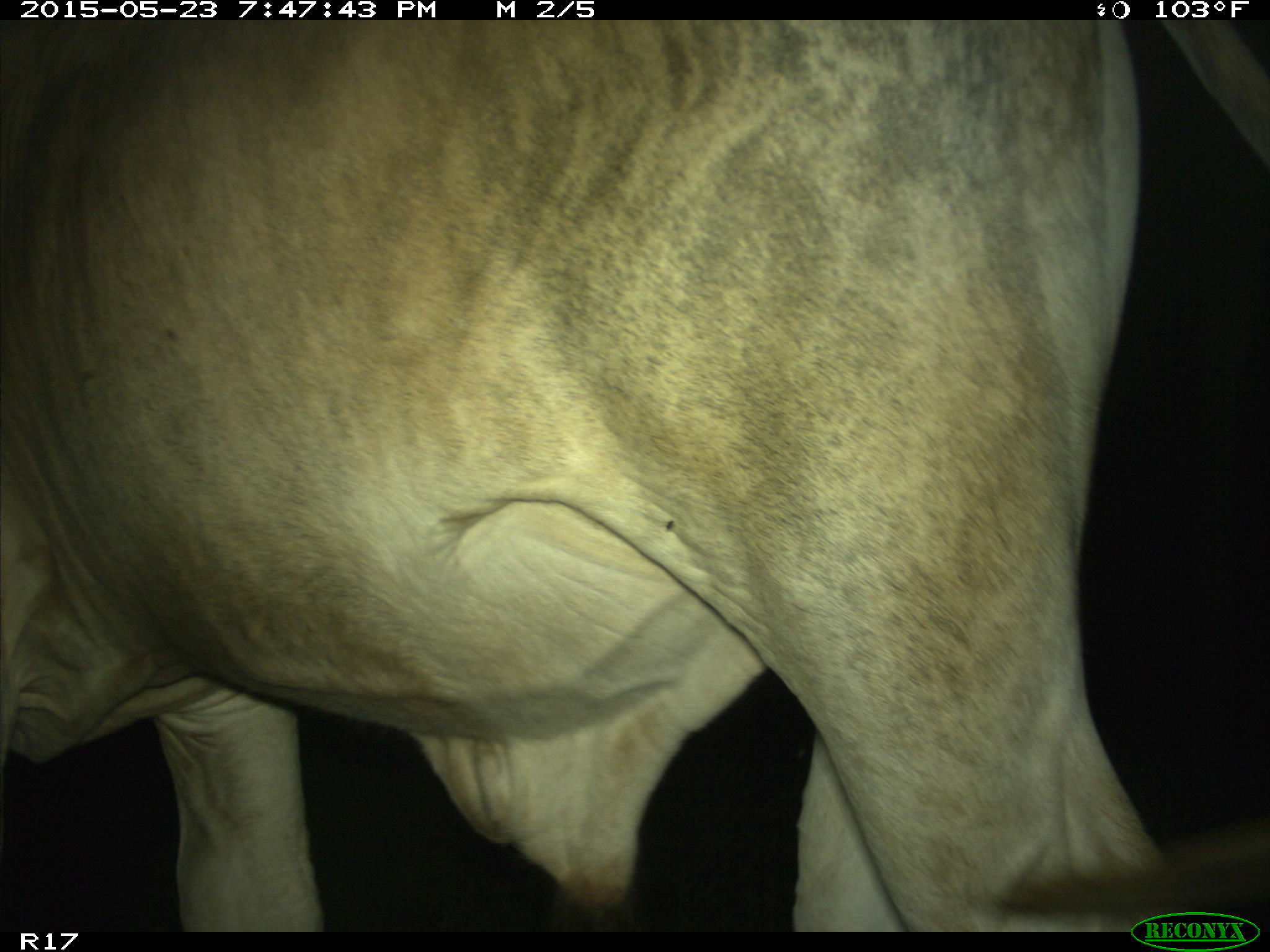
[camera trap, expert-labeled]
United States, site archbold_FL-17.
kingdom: Animalia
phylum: Chordata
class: Mammalia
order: Artiodactyla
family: Bovidae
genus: Bos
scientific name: Bos taurus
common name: domestic cow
Bos taurus (domestic cow).